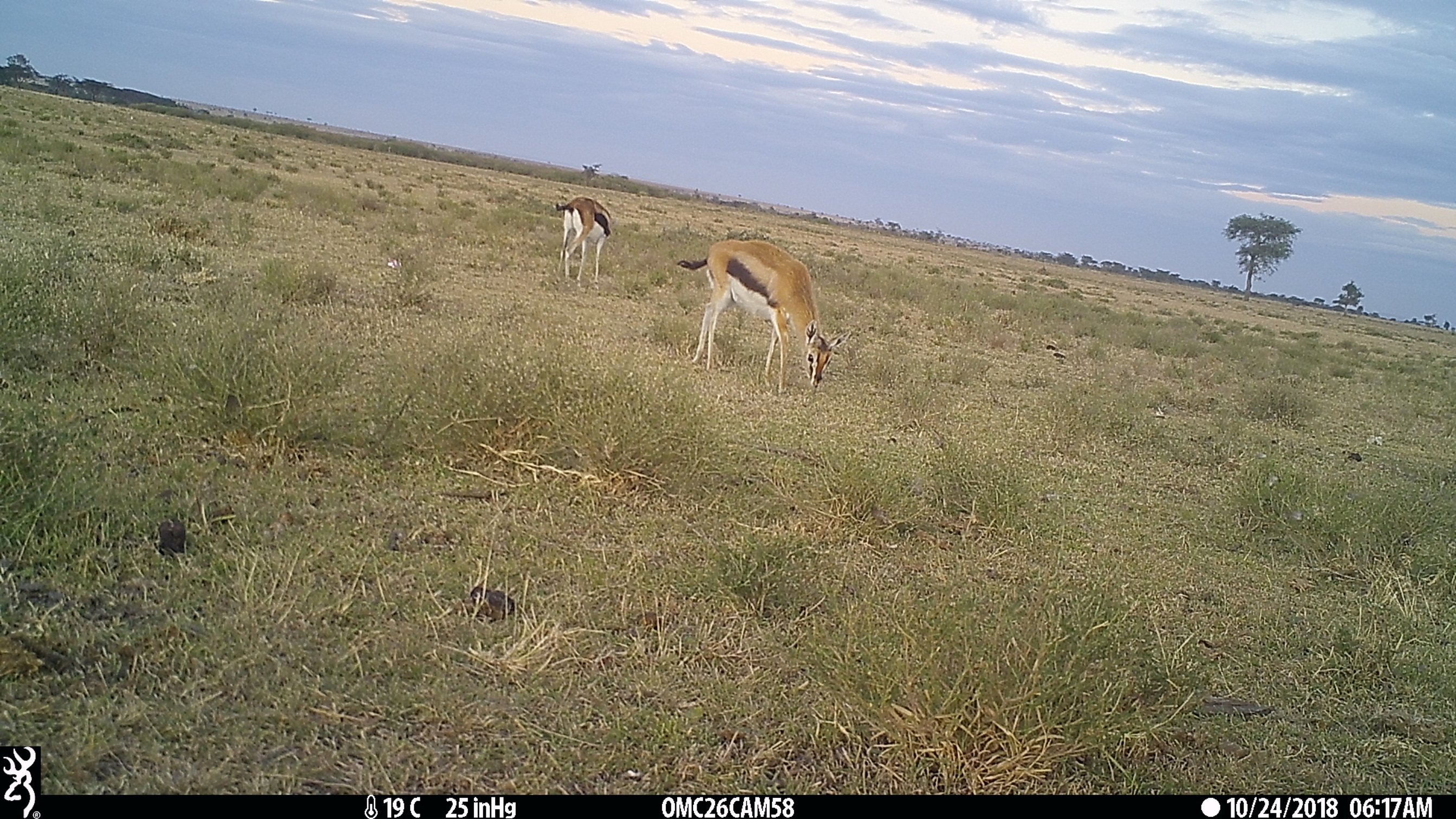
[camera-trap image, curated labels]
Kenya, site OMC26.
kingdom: Animalia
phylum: Chordata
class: Mammalia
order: Artiodactyla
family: Bovidae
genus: Eudorcas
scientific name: Eudorcas thomsonii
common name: thomon's gazelle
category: gazelle thomsons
Gazelle thomsons (thomon's gazelle) (Eudorcas thomsonii).